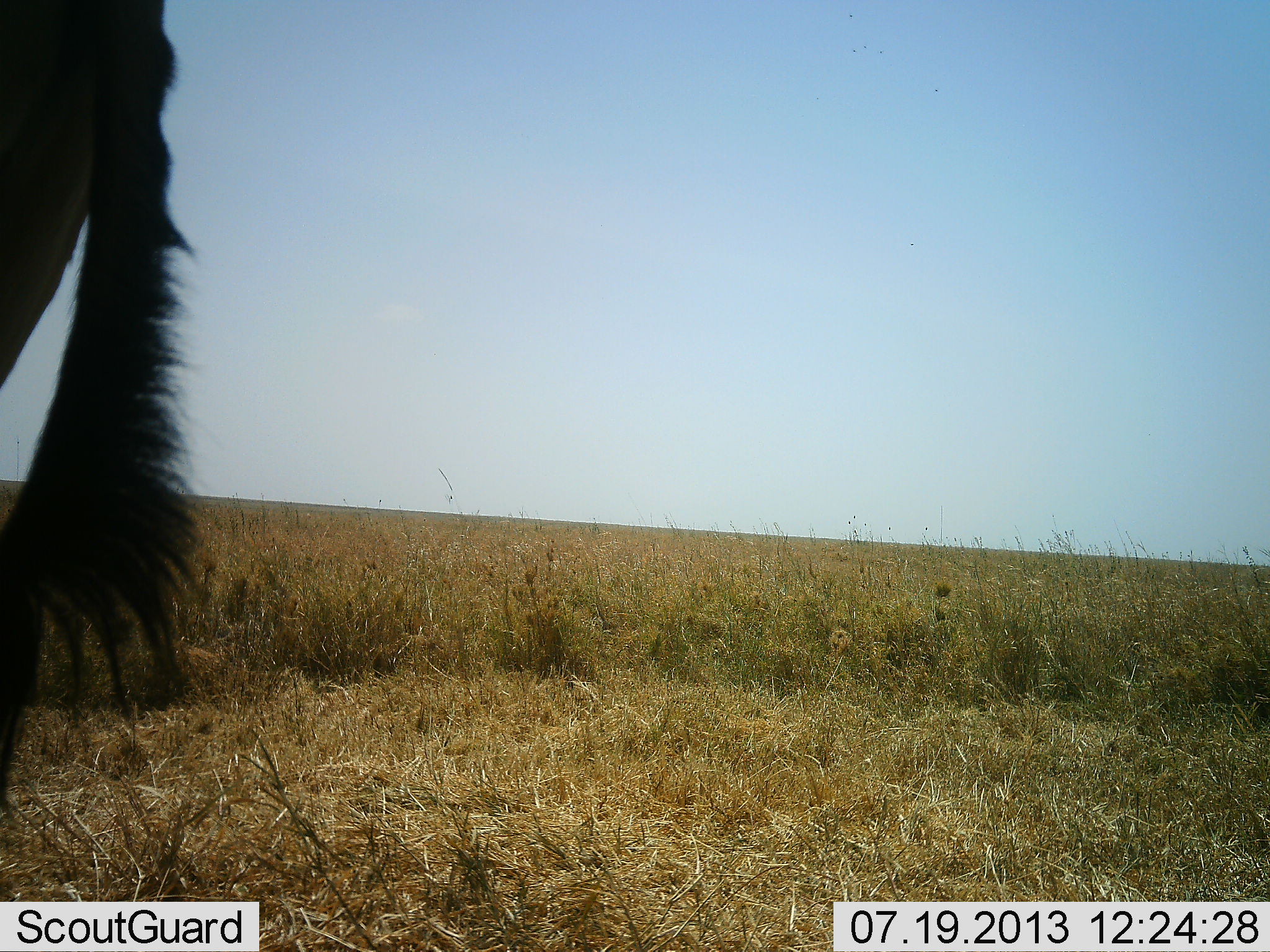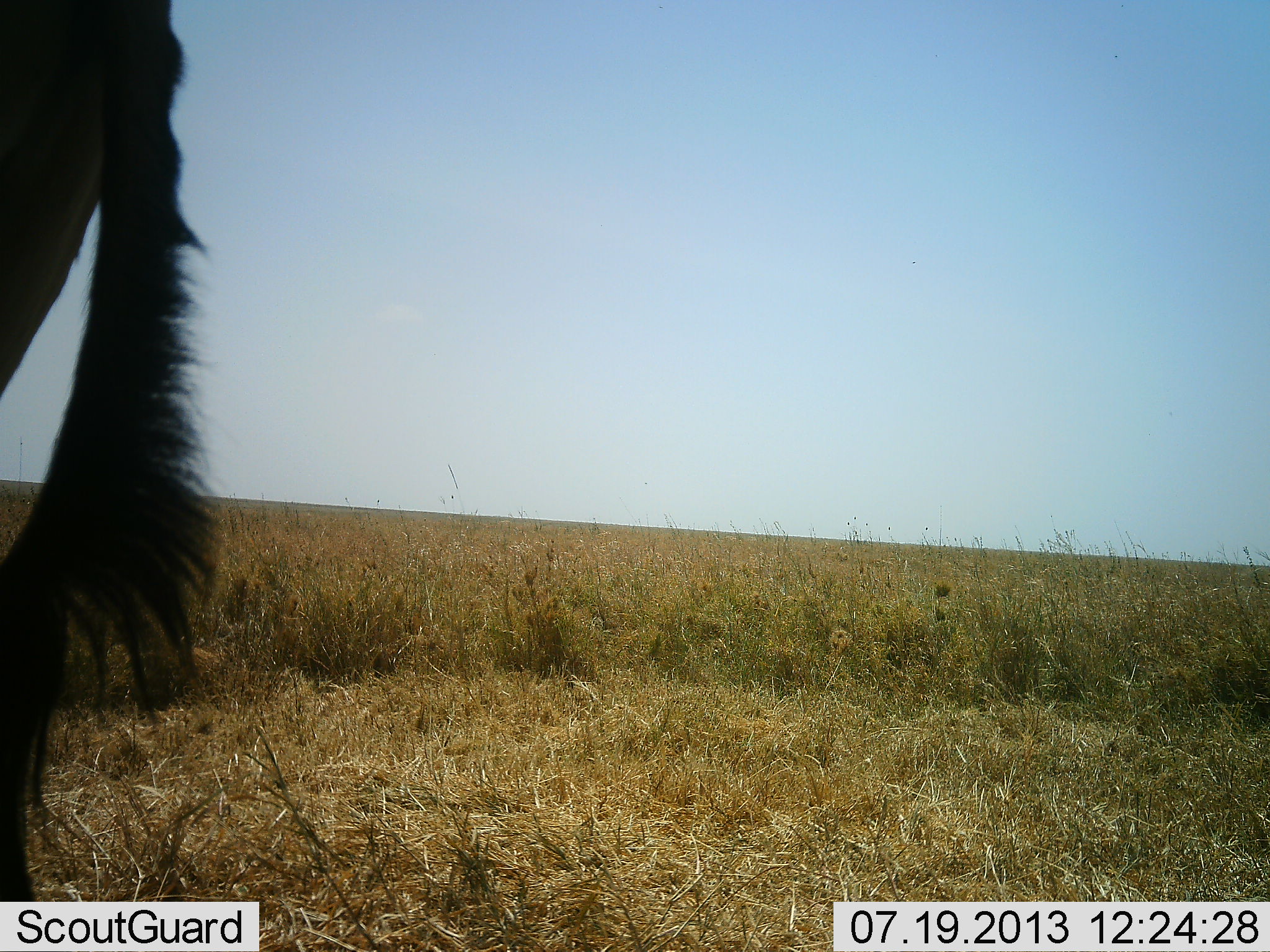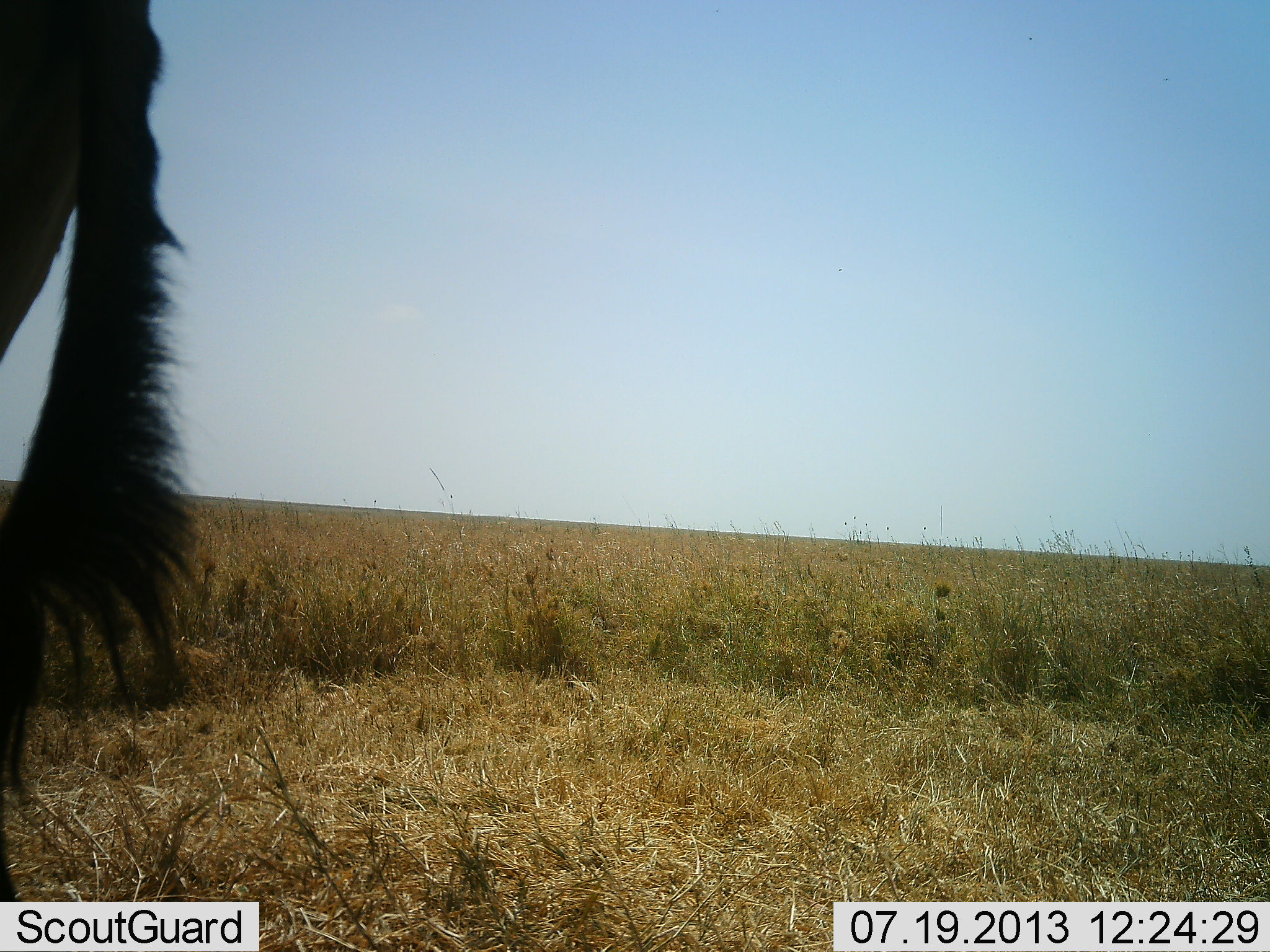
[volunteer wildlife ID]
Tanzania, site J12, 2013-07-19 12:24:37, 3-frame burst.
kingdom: Animalia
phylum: Chordata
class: Mammalia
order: Artiodactyla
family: Bovidae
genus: Connochaetes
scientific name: Connochaetes taurinus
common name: blue wildebeest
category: wildebeest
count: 1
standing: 90%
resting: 0%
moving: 10%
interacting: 0%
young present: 0%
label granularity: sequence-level